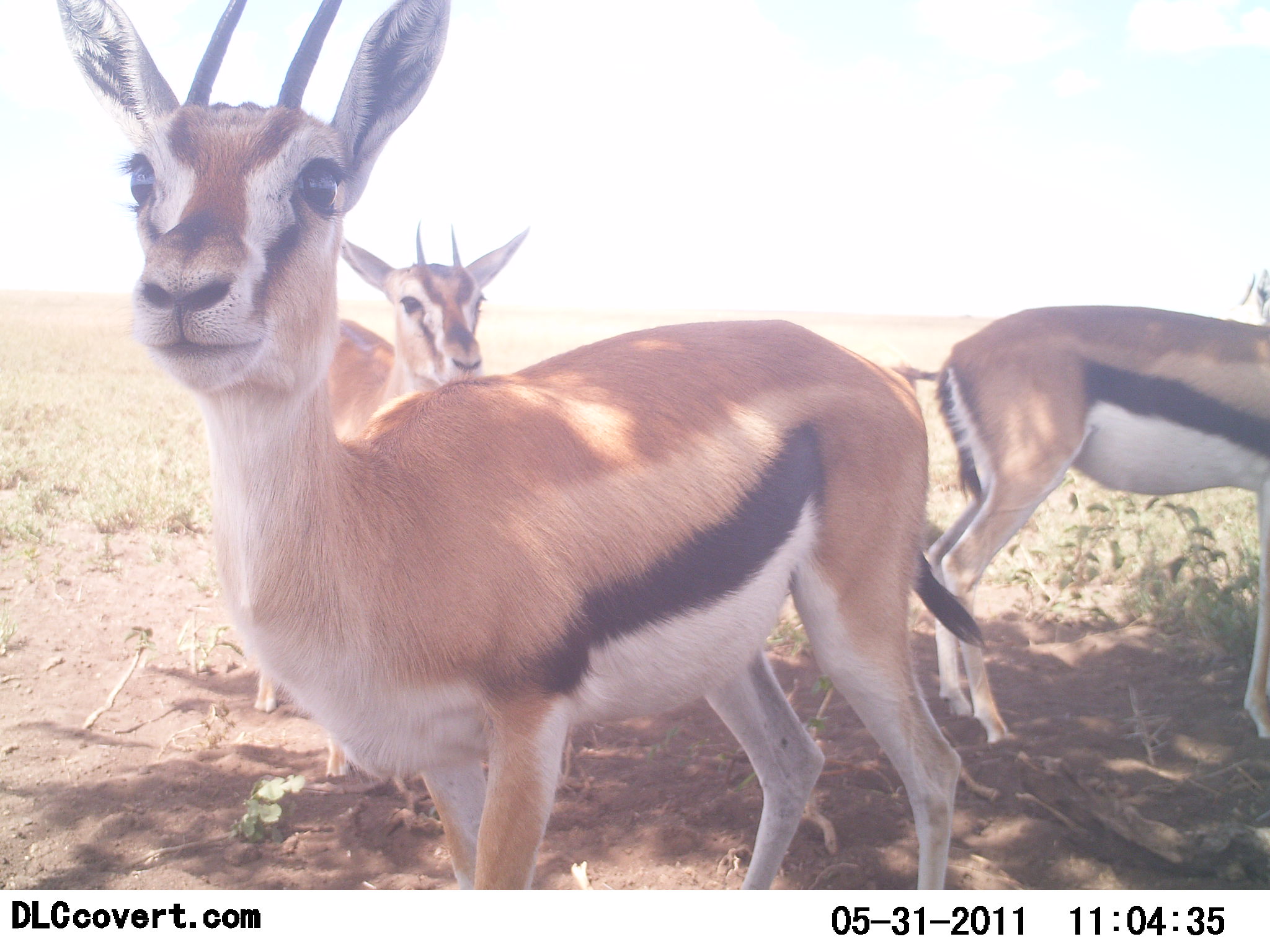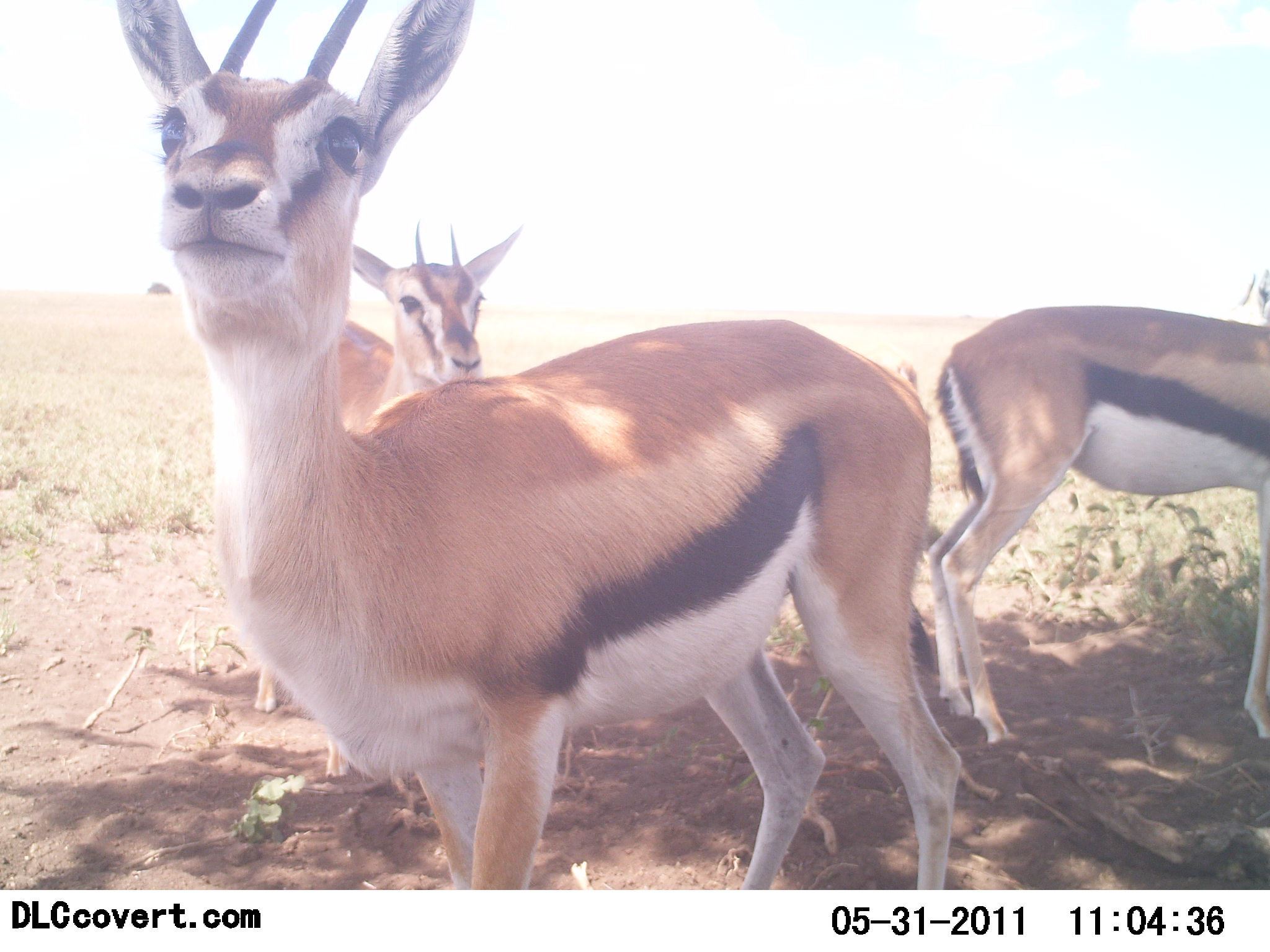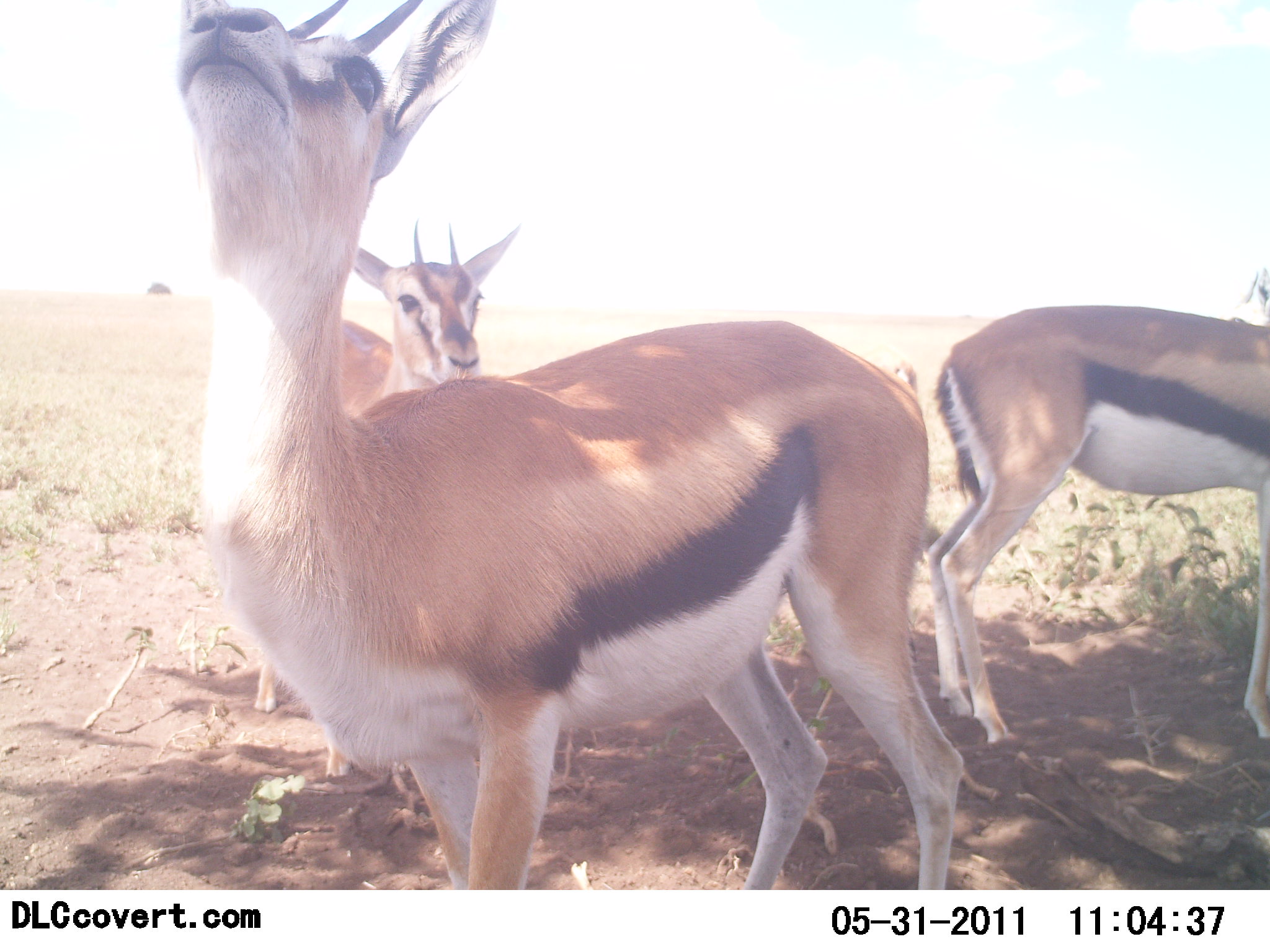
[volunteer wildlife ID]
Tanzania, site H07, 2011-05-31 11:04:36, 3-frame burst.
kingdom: Animalia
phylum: Chordata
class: Mammalia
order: Artiodactyla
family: Bovidae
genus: Eudorcas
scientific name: Eudorcas thomsonii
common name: thomson's gazelle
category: gazellethomsons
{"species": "gazellethomsons (thomson's gazelle) (Eudorcas thomsonii)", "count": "3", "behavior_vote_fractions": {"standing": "100%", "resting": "0%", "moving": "6%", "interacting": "12%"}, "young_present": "0%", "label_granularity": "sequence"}